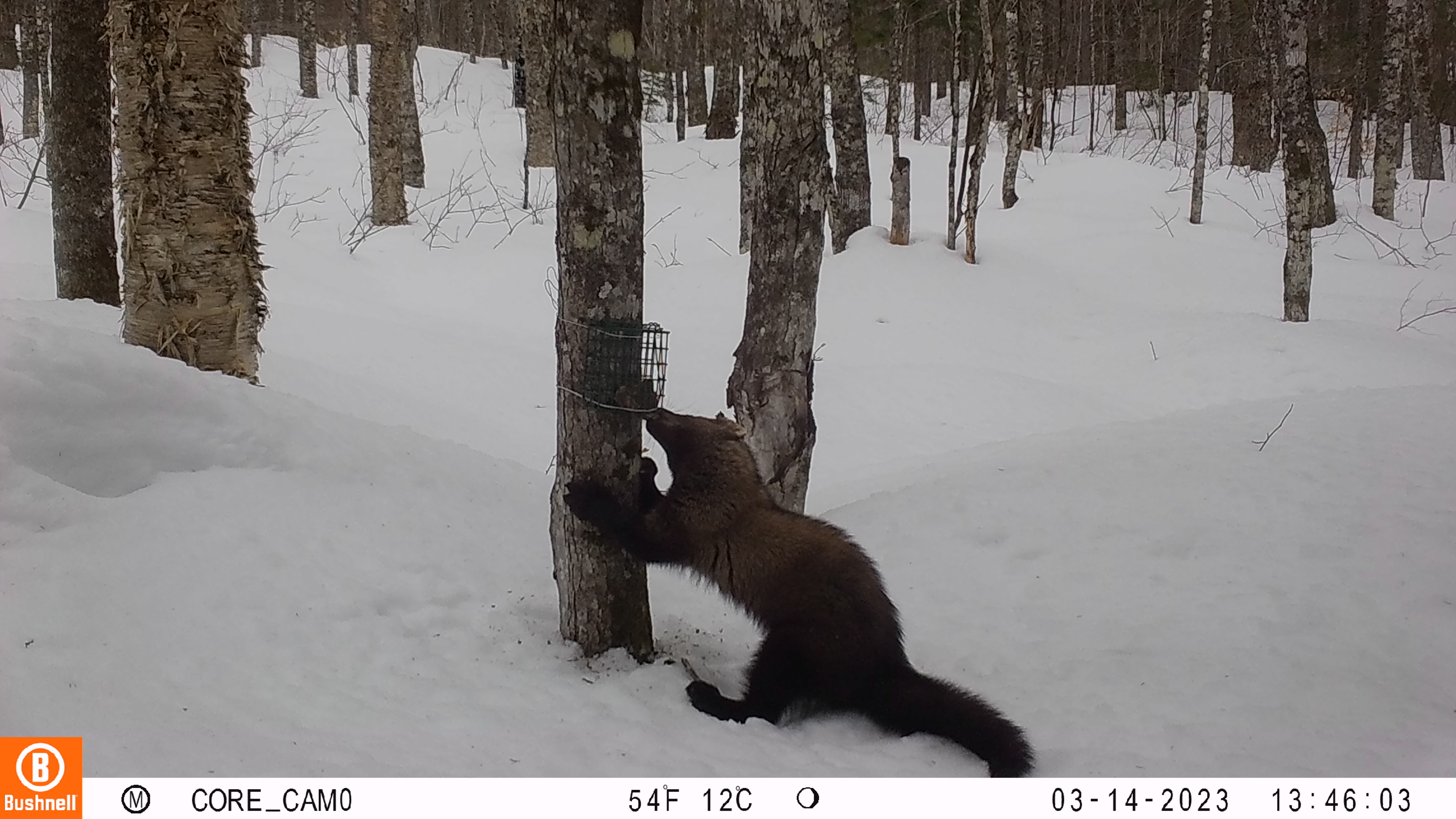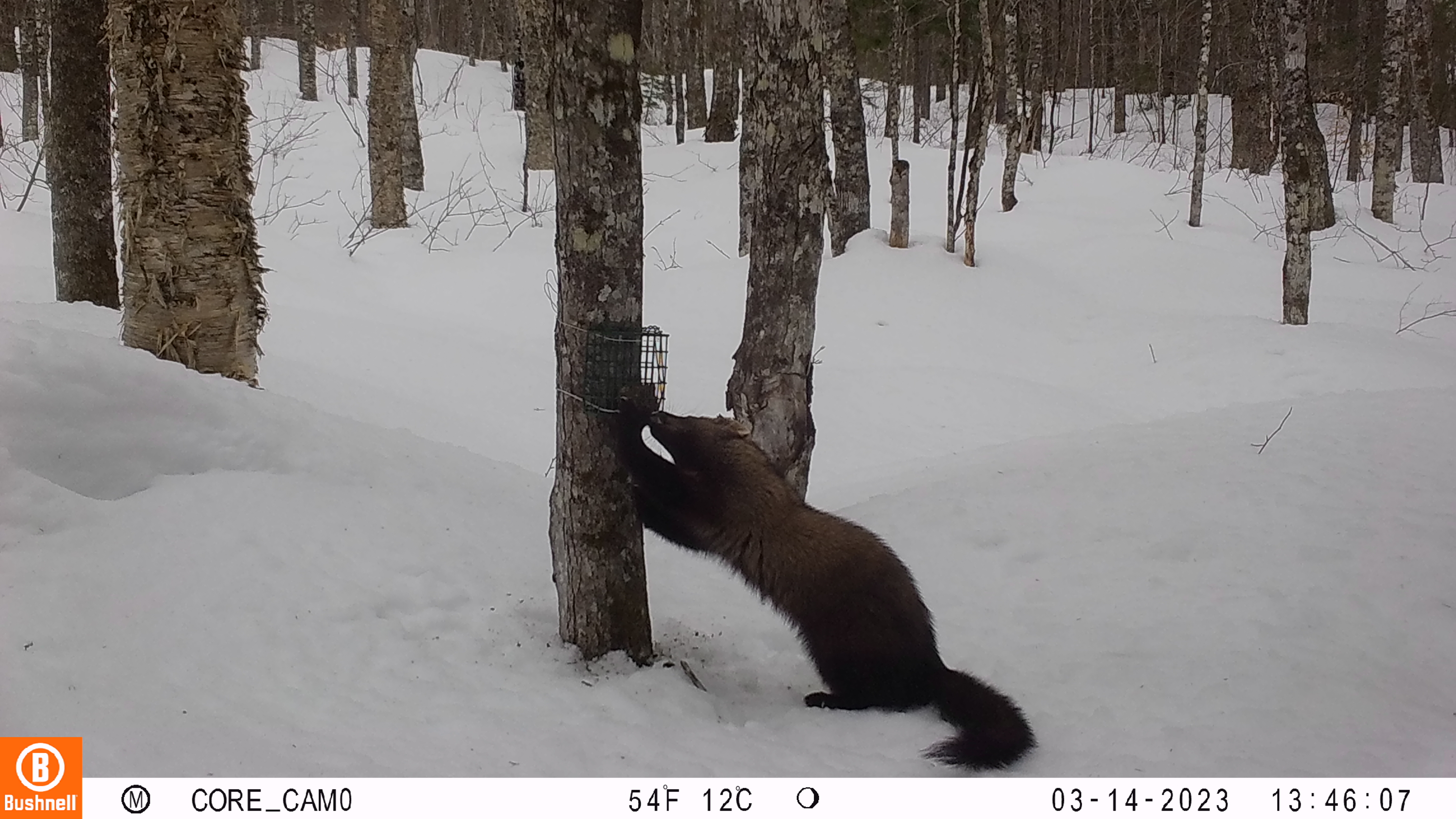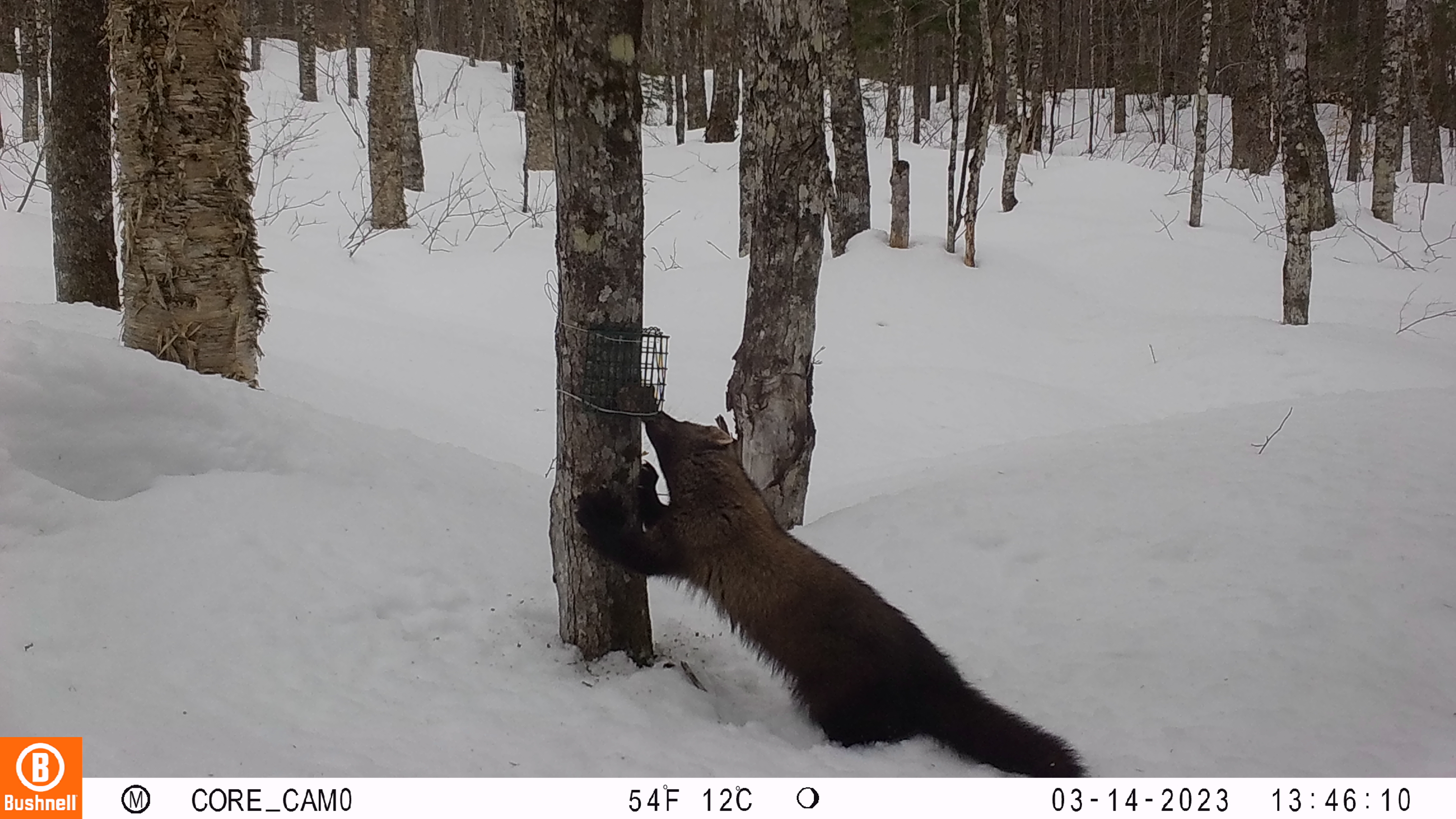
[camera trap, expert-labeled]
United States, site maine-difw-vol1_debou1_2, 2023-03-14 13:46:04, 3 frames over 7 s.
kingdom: Animalia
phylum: Chordata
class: Mammalia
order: Carnivora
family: Mustelidae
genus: Pekania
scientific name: Pekania pennanti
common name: fisher